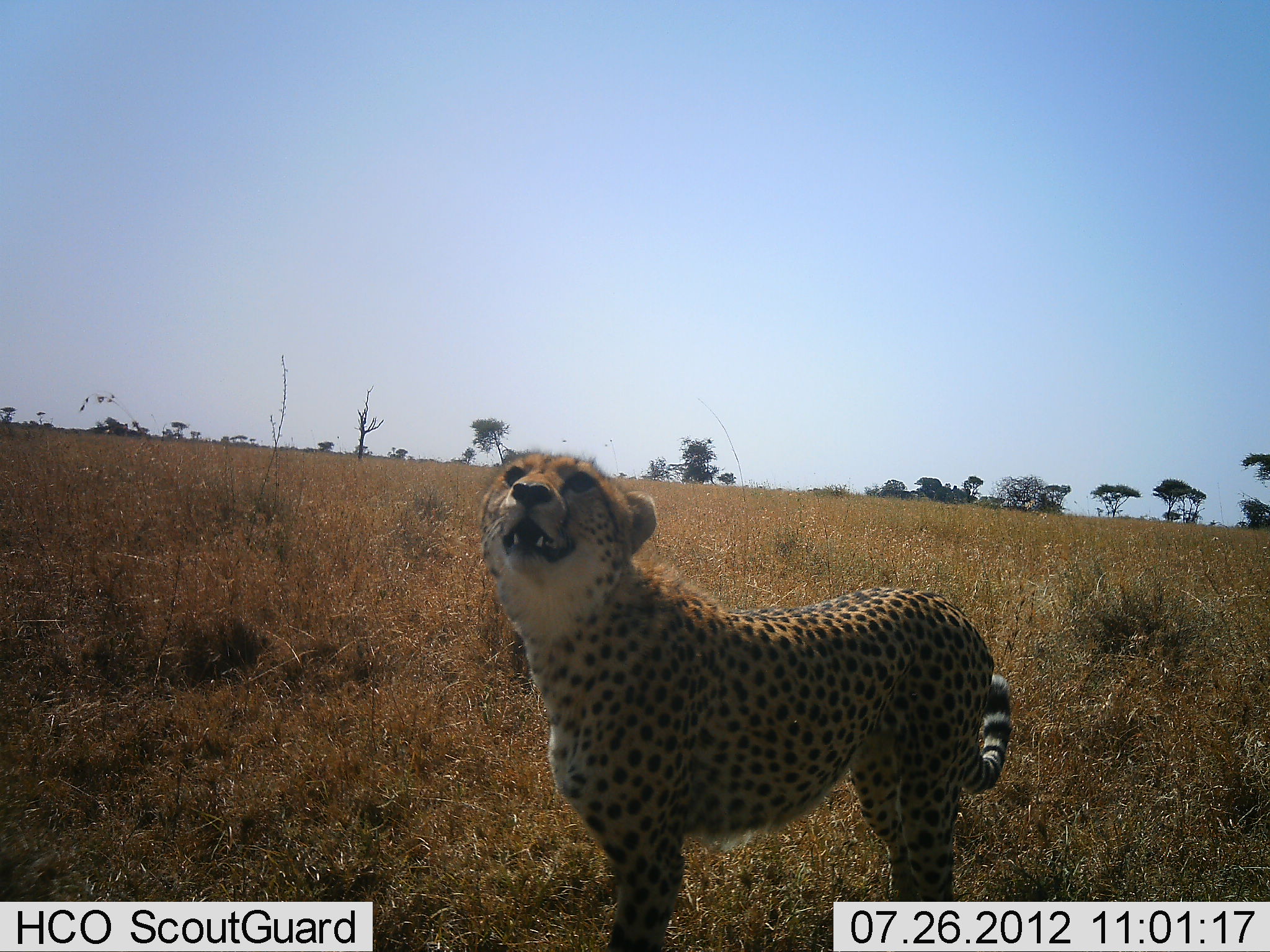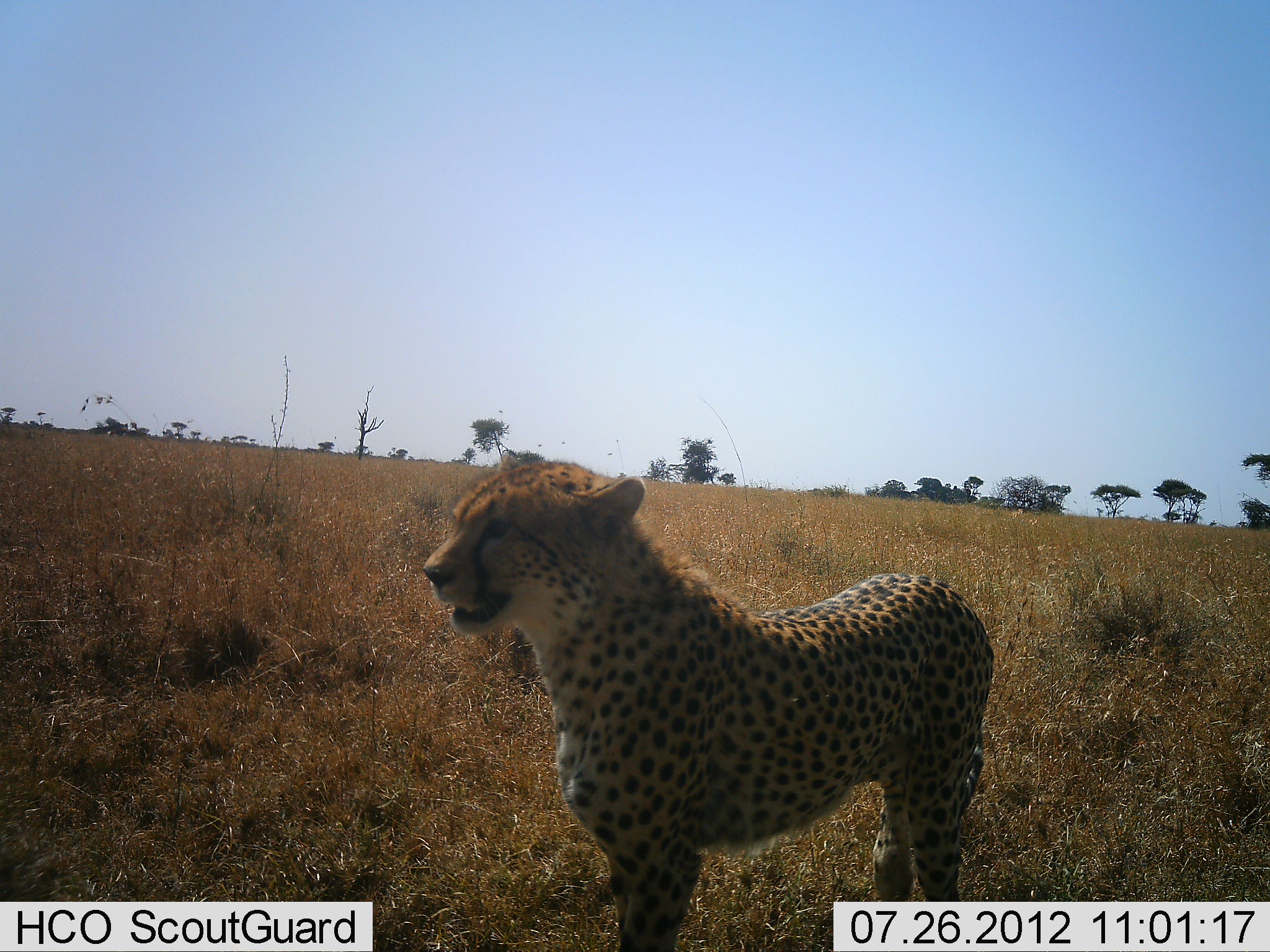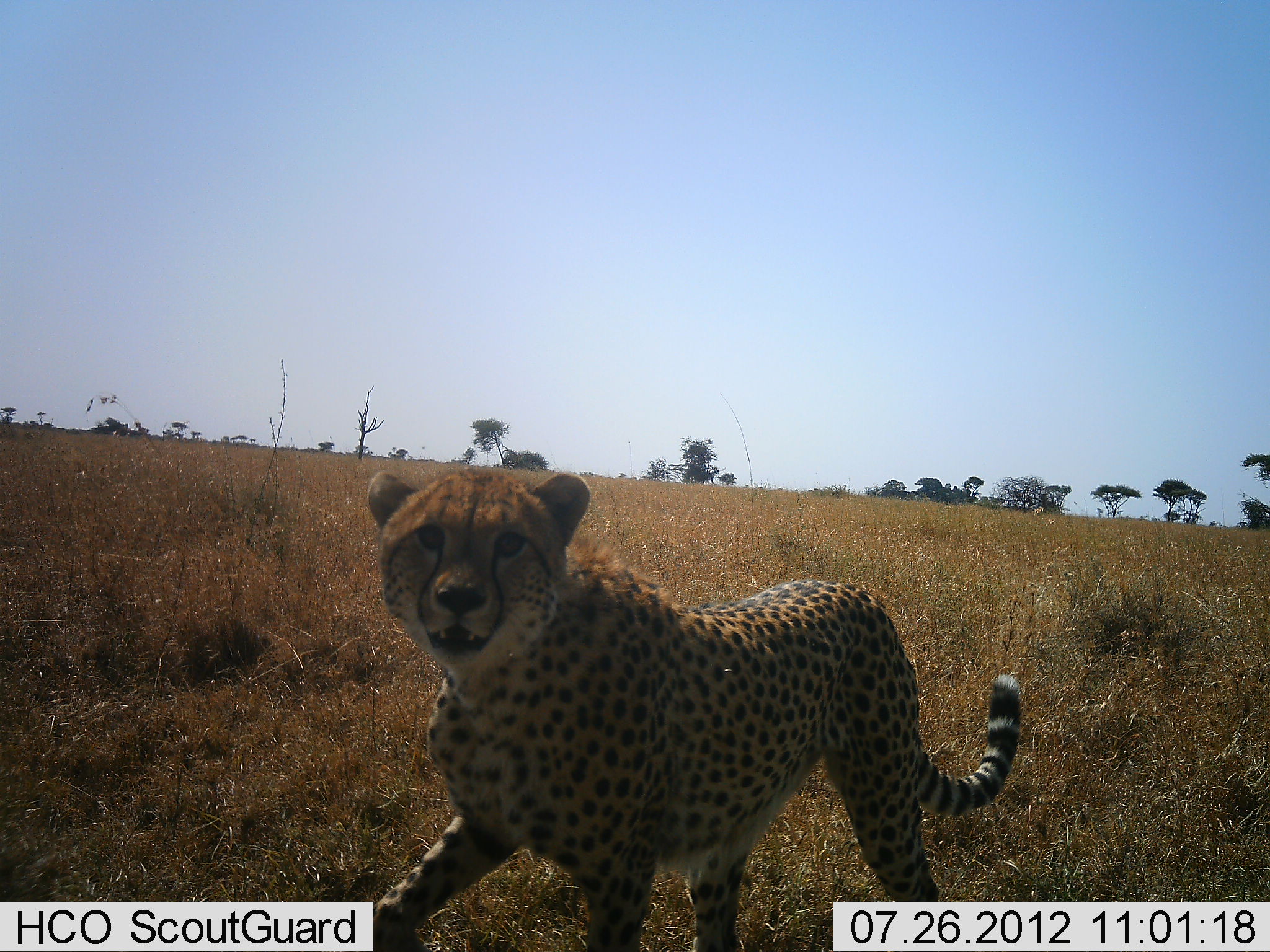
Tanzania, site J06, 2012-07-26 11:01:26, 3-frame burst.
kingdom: Animalia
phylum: Chordata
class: Mammalia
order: Carnivora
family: Felidae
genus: Acinonyx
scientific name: Acinonyx jubatus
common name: cheetah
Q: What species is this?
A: Cheetah (Acinonyx jubatus).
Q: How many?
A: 1.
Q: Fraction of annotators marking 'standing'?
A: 40%.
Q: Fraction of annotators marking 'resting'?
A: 0%.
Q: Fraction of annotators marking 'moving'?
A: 60%.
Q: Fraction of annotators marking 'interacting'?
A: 0%.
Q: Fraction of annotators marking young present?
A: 0%.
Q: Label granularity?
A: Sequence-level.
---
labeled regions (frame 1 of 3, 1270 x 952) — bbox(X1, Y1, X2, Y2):
animal: bbox(481, 451, 1013, 951)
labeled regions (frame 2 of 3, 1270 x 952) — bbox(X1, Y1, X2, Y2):
animal: bbox(424, 451, 996, 952)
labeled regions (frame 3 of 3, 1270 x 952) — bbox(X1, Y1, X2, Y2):
animal: bbox(360, 471, 1023, 952)